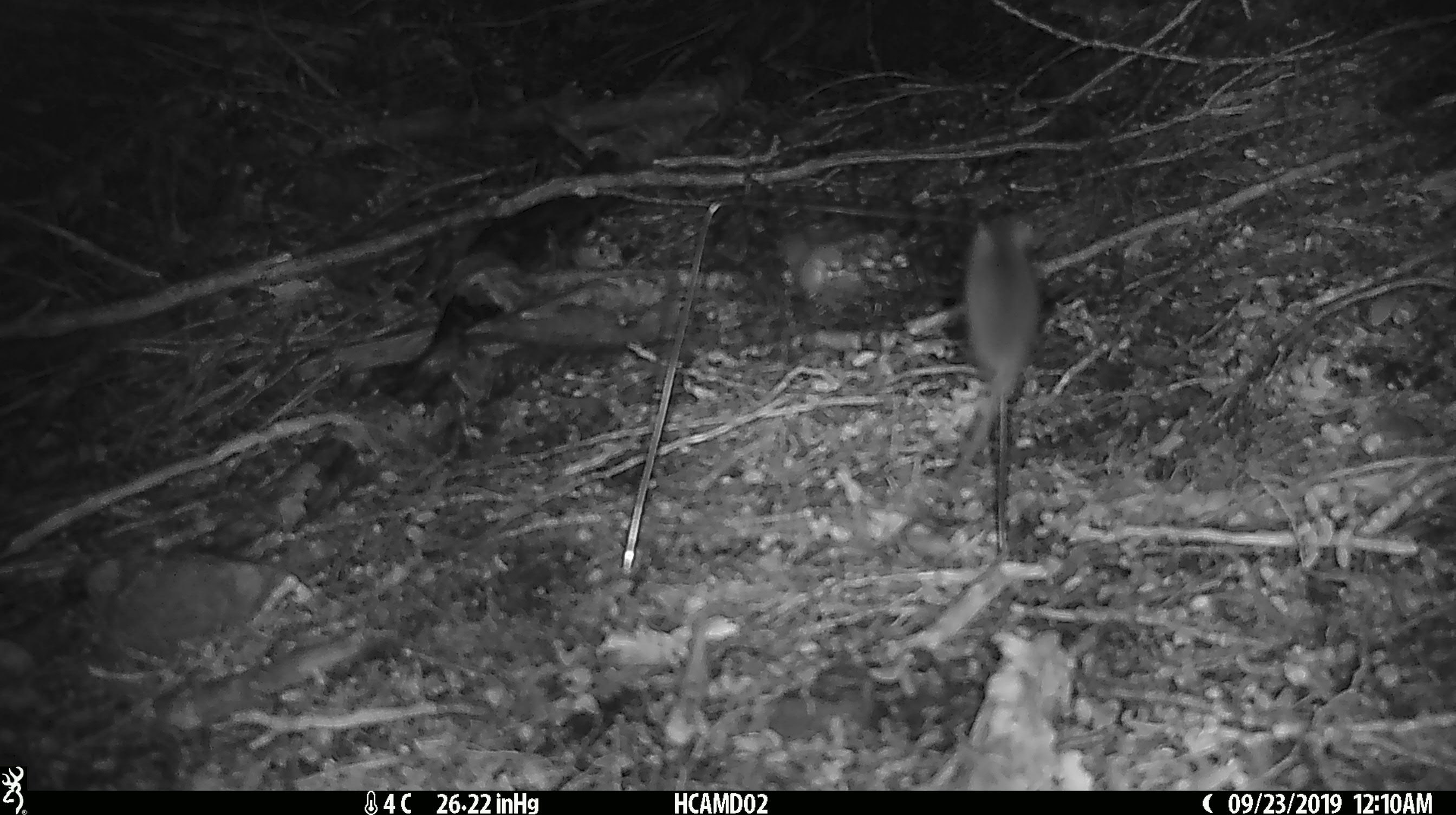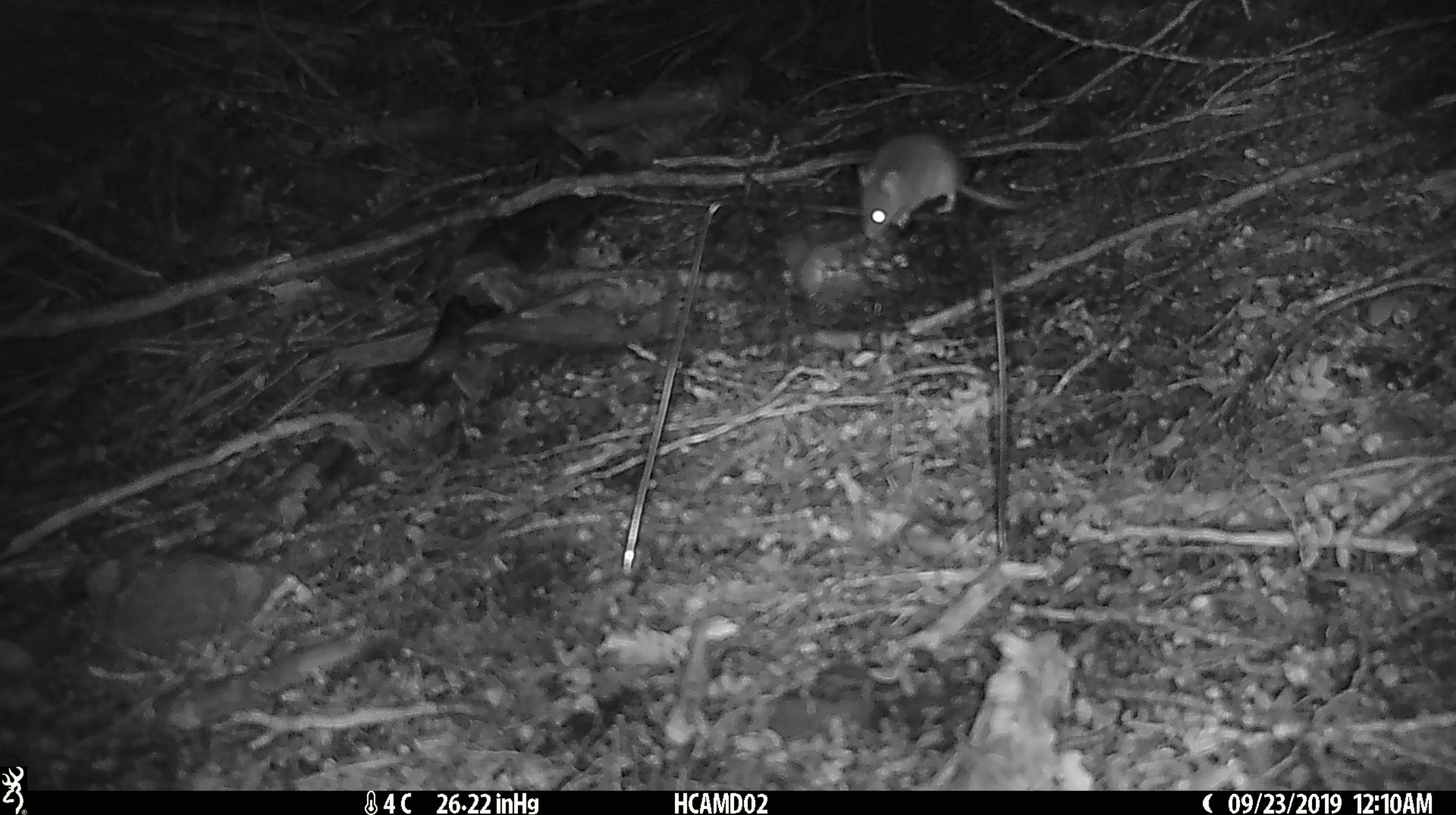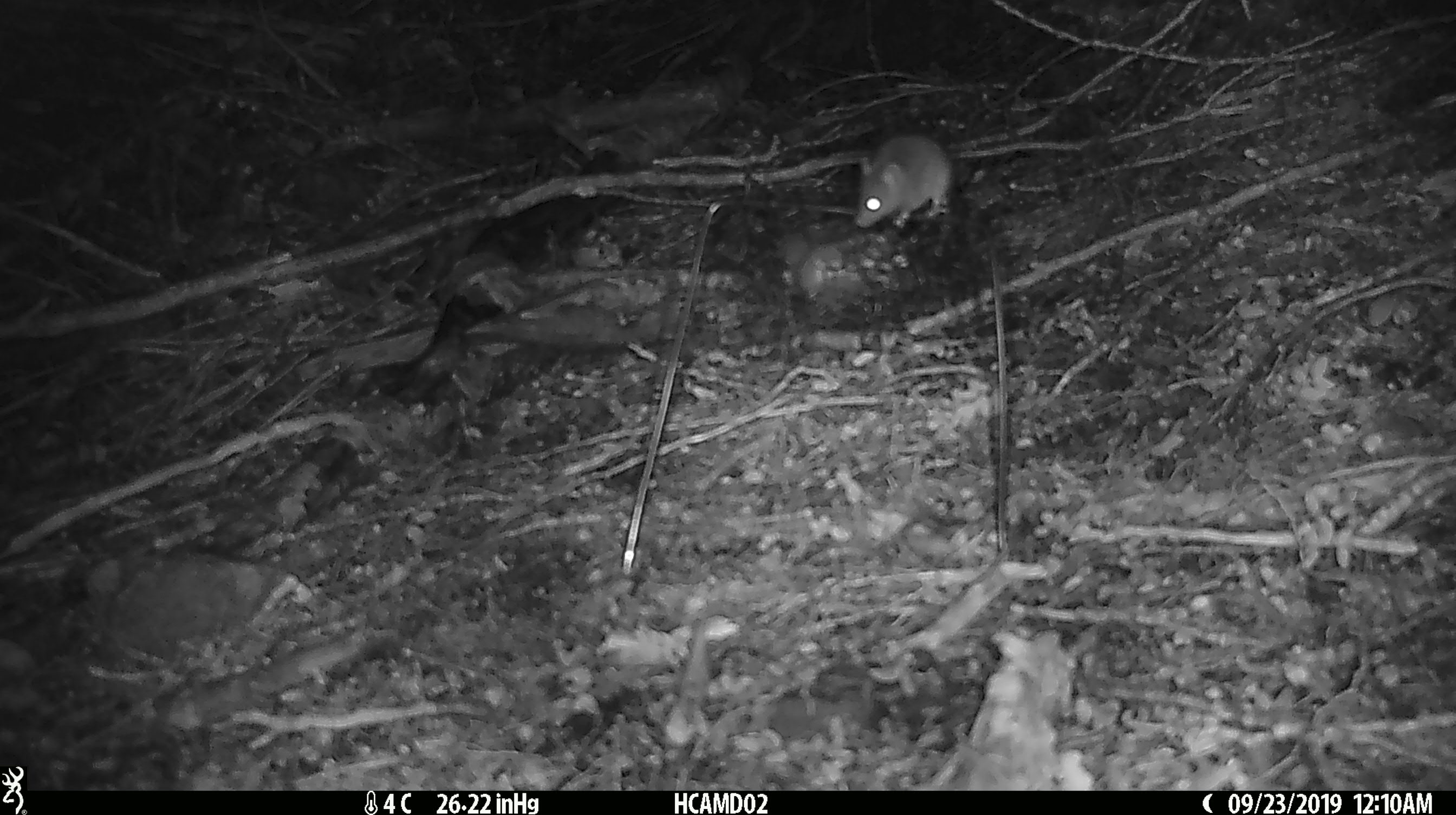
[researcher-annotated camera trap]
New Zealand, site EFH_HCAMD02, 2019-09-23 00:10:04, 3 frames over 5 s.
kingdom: Animalia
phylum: Chordata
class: Mammalia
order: Rodentia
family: Muridae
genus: Mus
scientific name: Mus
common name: mouse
Mouse (Mus).